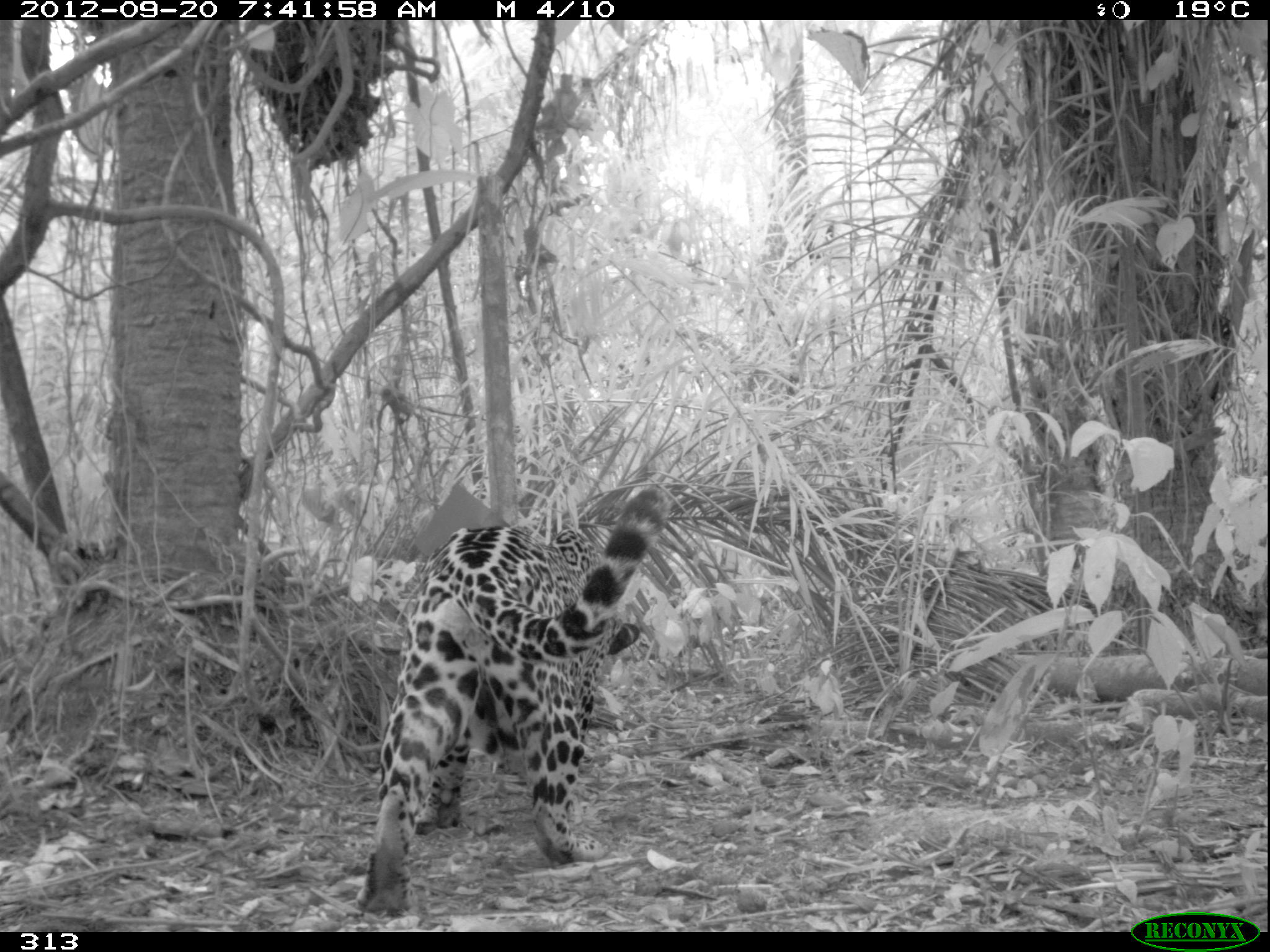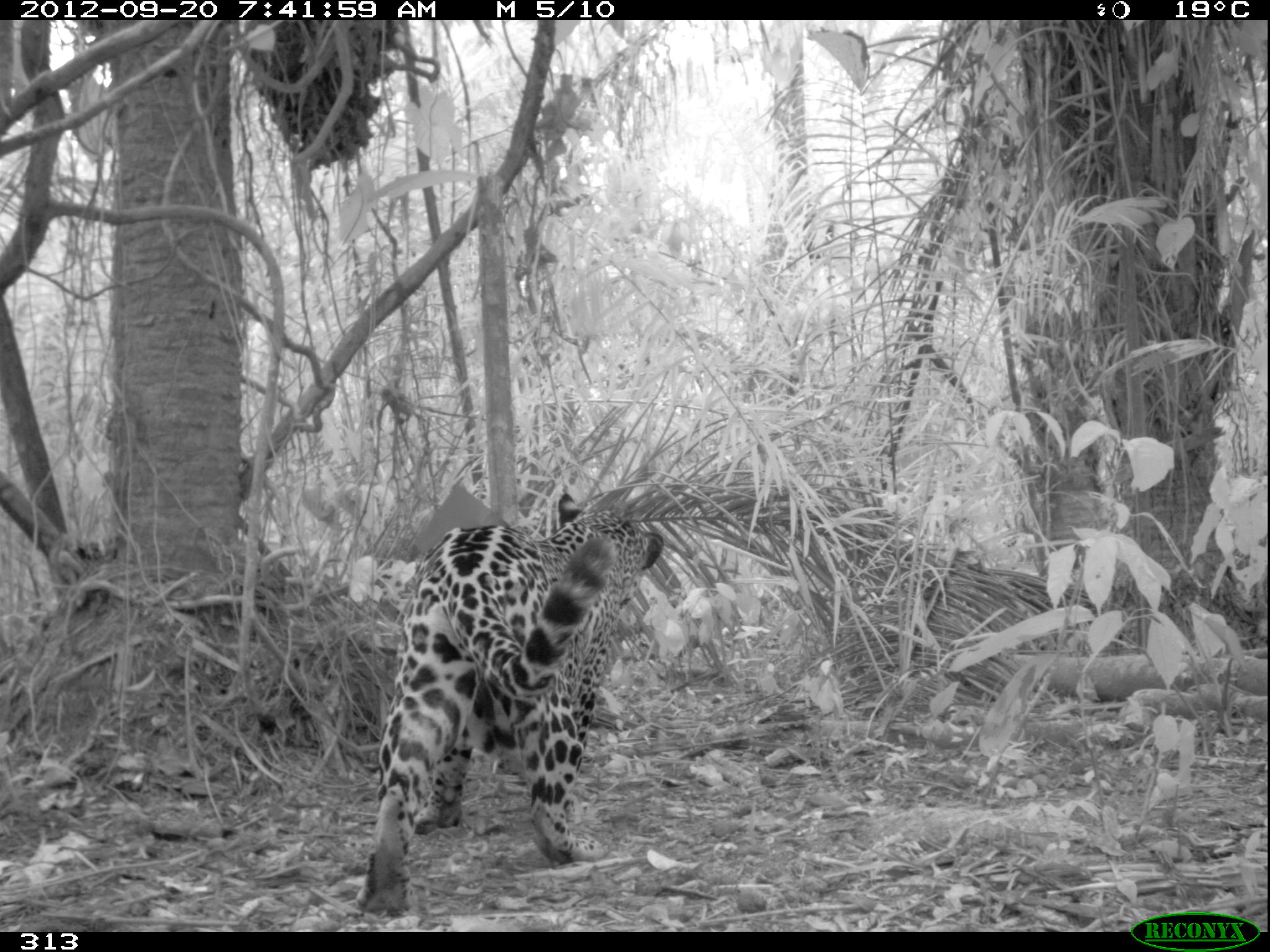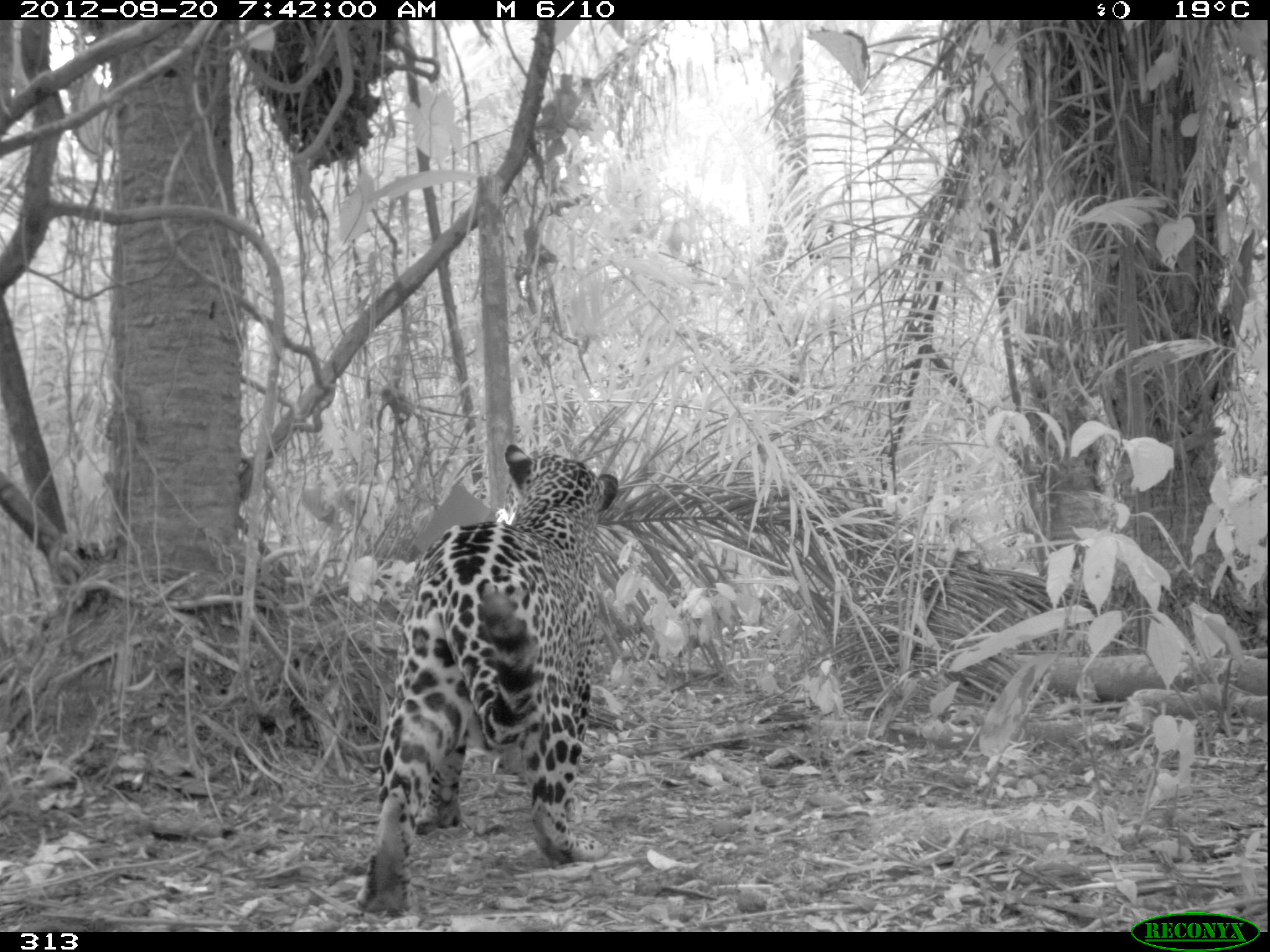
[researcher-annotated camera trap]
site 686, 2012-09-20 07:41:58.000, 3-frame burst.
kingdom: Animalia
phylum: Chordata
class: Mammalia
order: Carnivora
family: Felidae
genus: Panthera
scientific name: Panthera onca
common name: jaguar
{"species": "Panthera onca (jaguar)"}